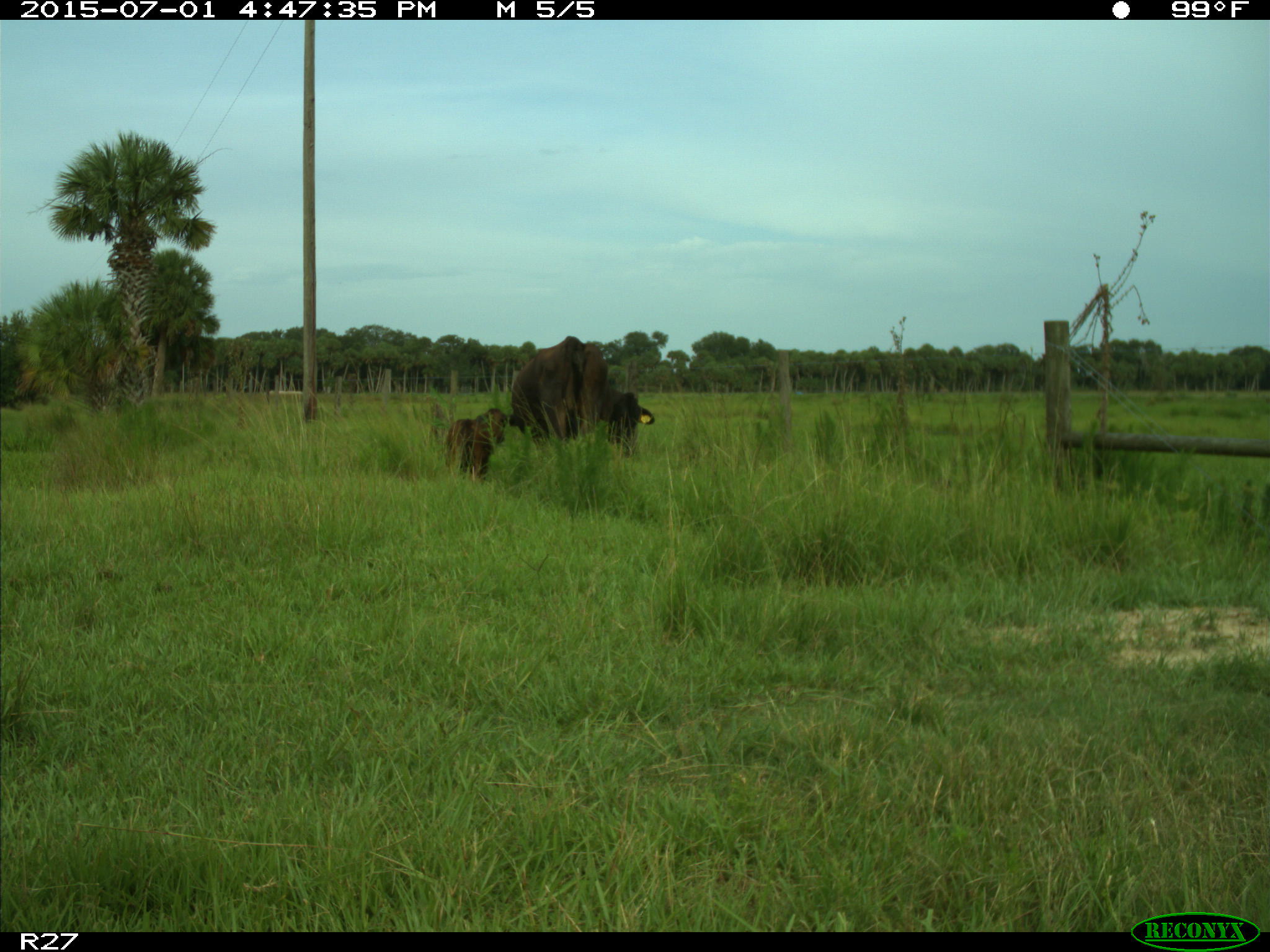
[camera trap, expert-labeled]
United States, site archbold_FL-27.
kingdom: Animalia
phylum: Chordata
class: Mammalia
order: Artiodactyla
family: Bovidae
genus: Bos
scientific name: Bos taurus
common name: domestic cow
Bos taurus (domestic cow).